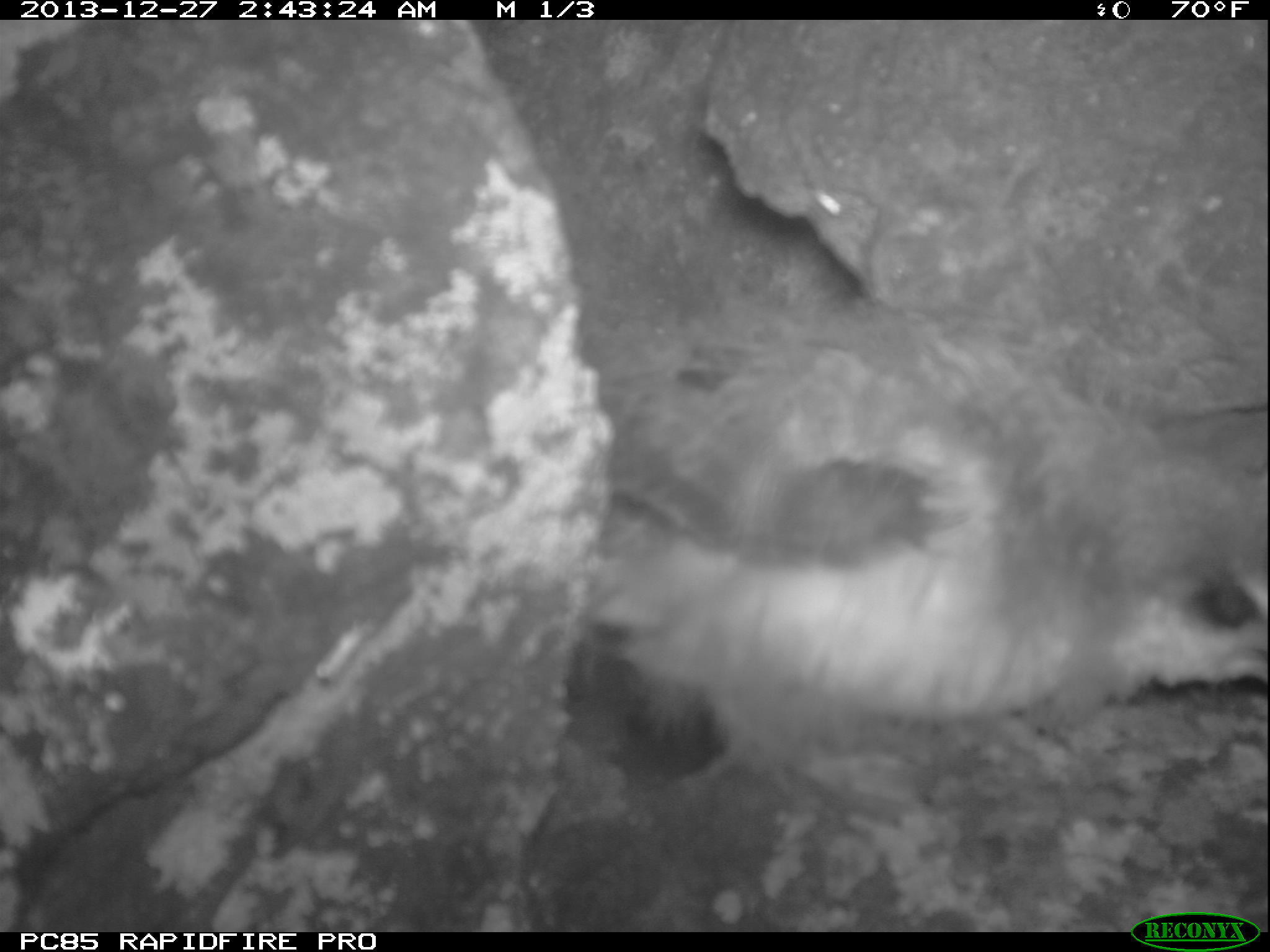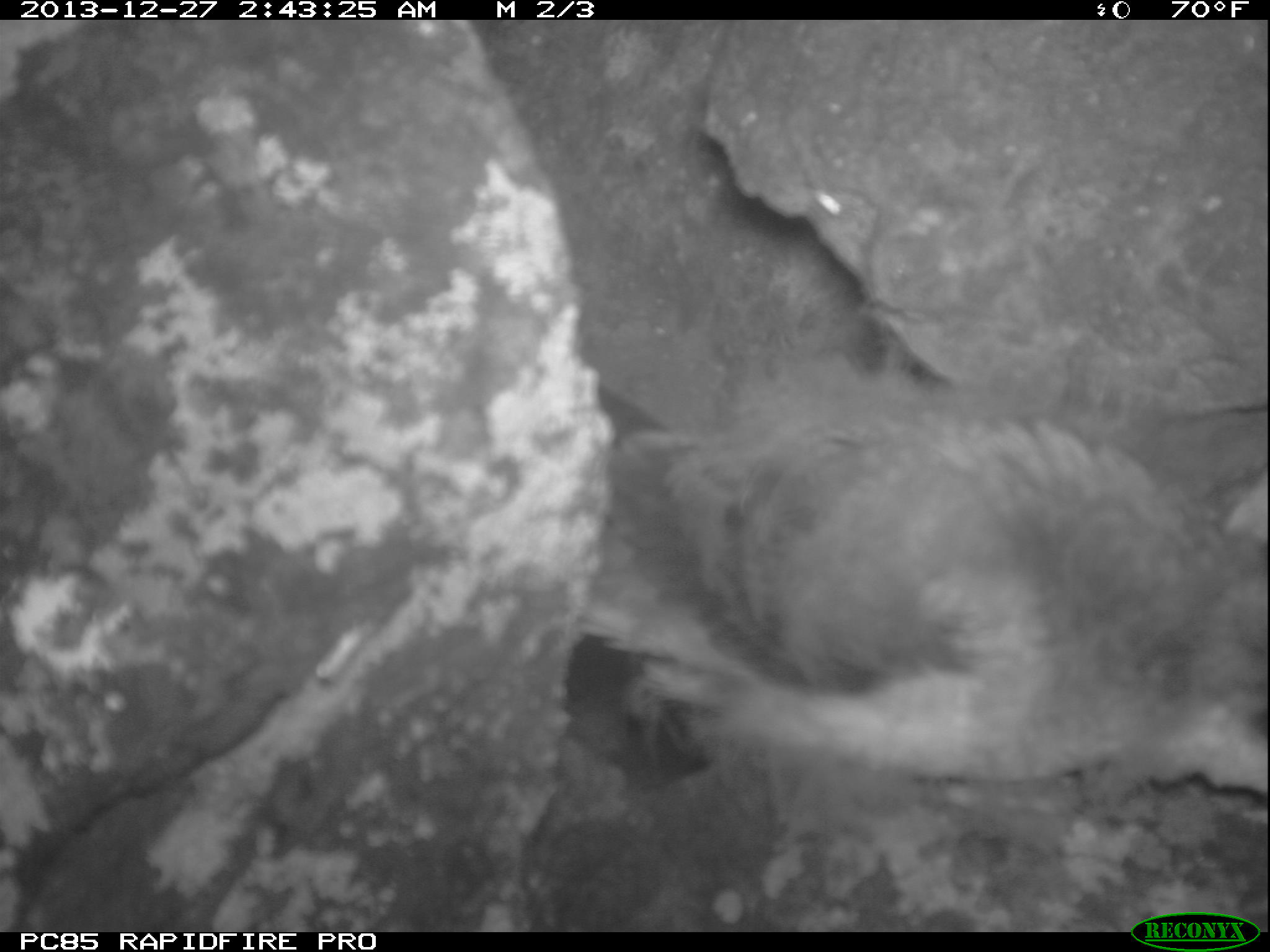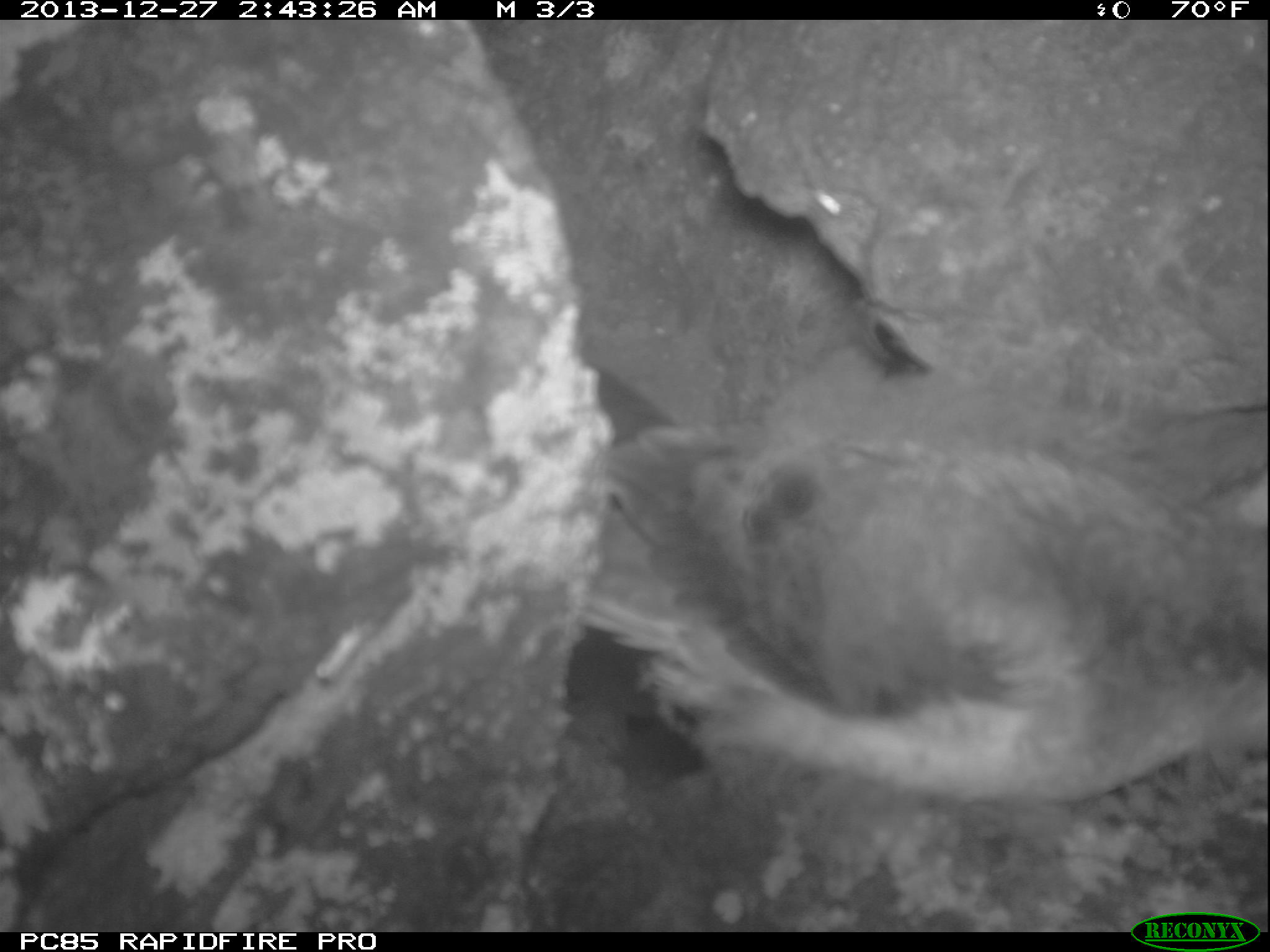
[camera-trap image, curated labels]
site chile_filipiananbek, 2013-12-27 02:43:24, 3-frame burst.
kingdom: Animalia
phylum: Chordata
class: Aves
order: Procellariiformes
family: Procellariidae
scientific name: Procellariidae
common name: petrel chick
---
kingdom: Animalia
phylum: Chordata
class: Aves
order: Procellariiformes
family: Procellariidae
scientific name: Procellariidae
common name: petrel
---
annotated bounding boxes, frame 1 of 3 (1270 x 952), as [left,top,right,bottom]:
petrel: [536,237,1270,835]
petrel chick: [536,237,1270,835]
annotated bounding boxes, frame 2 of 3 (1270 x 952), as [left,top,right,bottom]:
petrel chick: [523,364,1270,897]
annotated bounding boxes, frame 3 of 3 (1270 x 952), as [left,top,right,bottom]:
petrel chick: [574,343,1262,836]